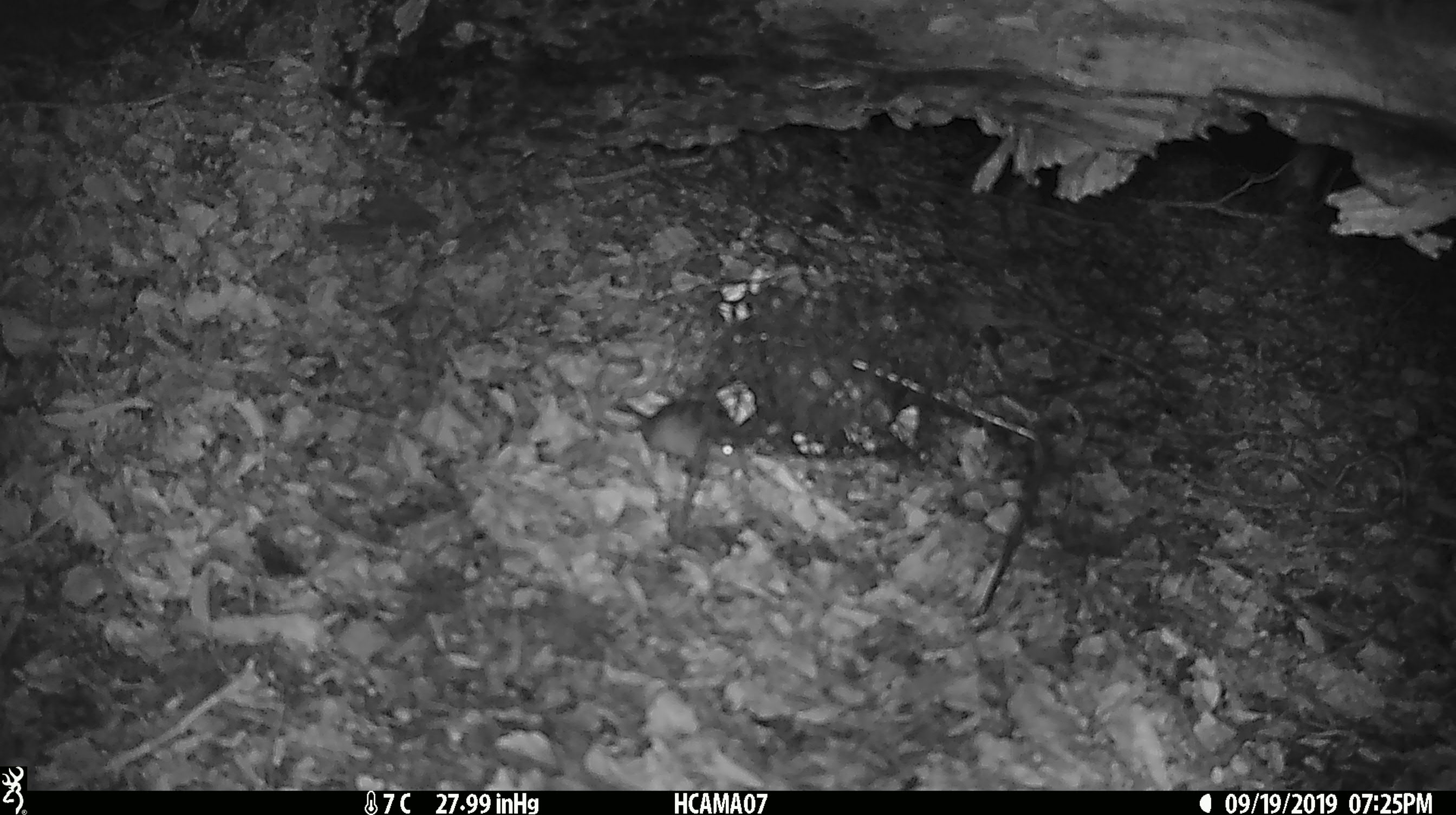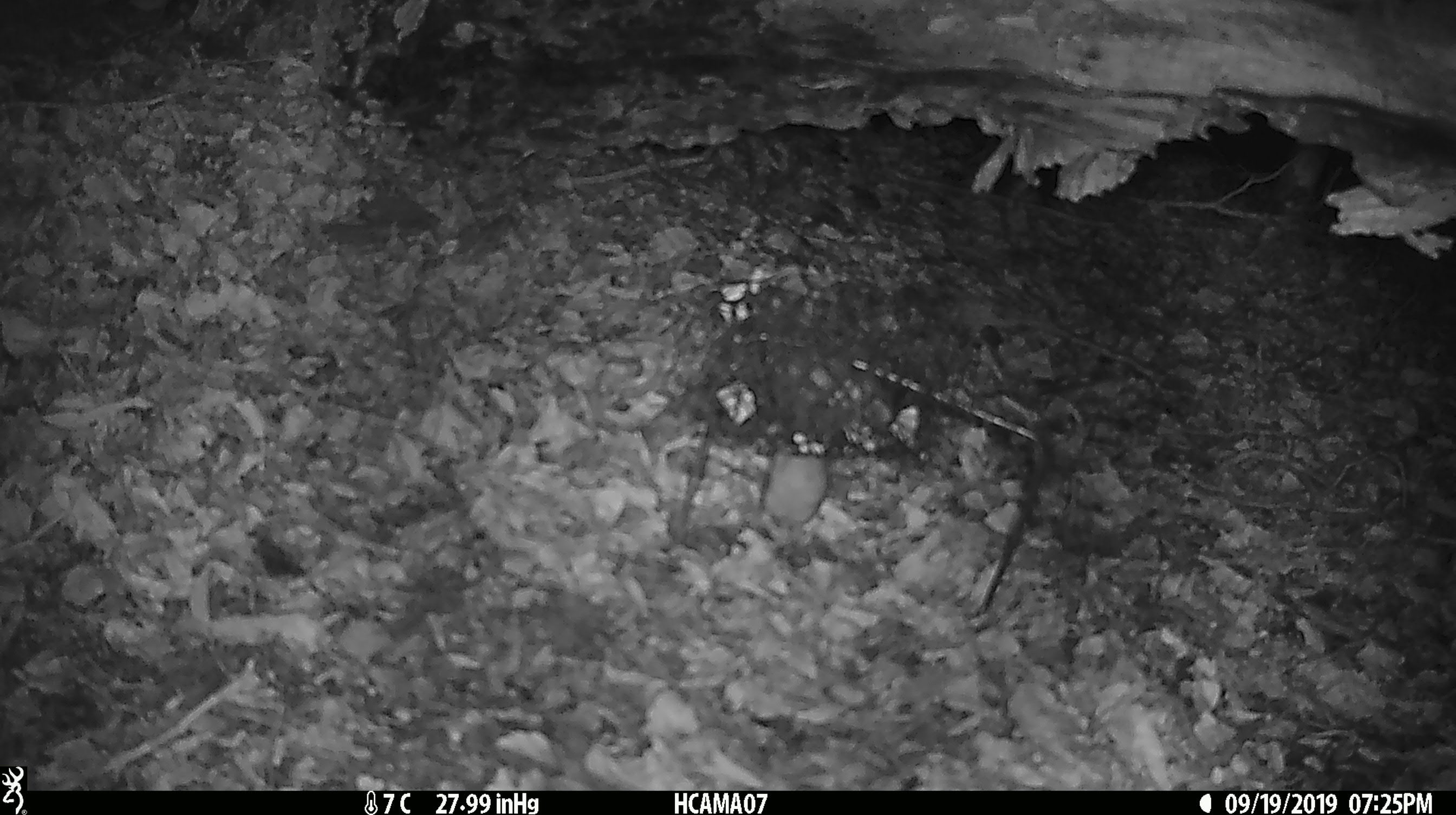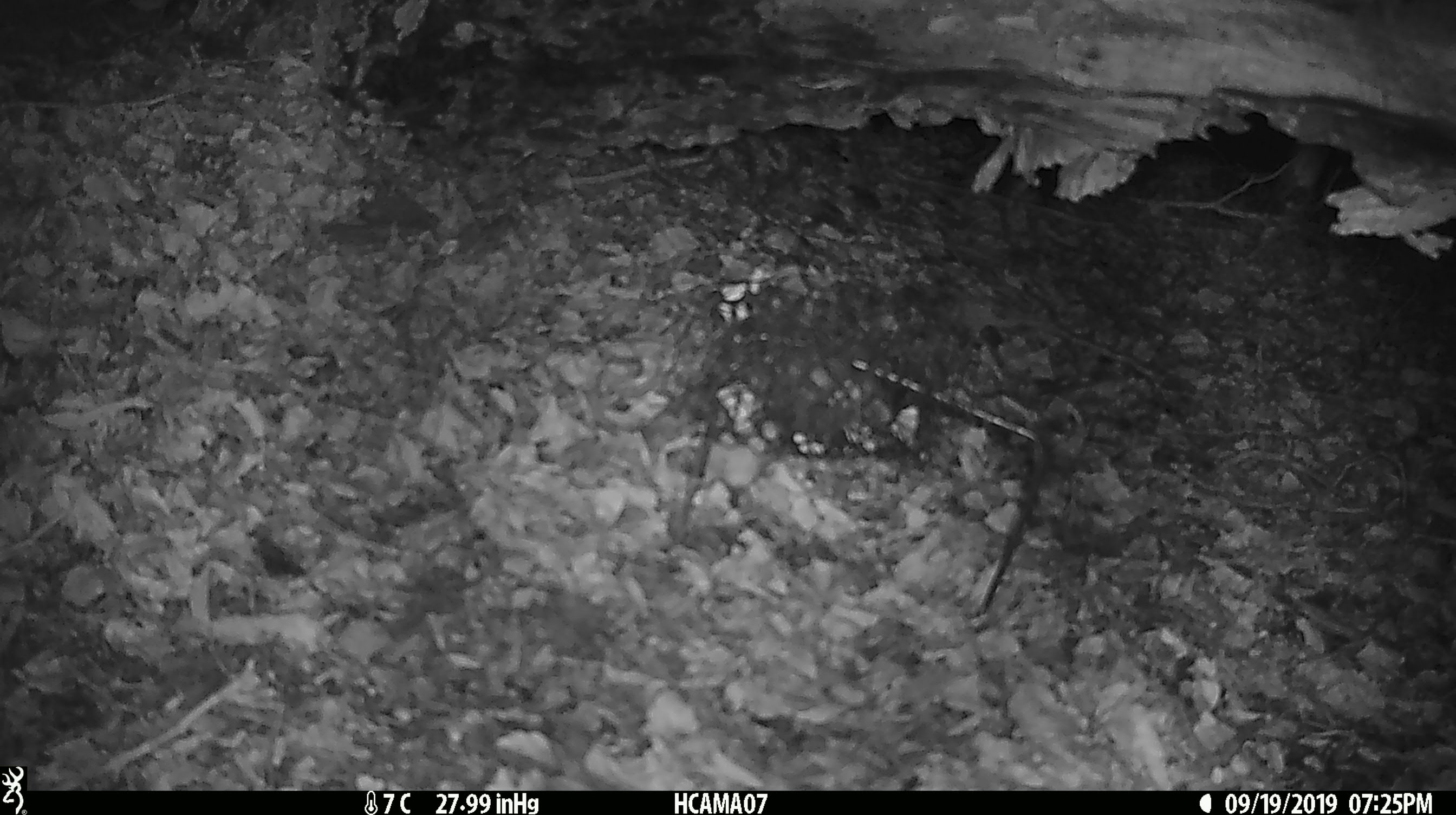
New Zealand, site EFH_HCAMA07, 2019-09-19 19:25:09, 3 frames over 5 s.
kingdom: Animalia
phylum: Chordata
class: Mammalia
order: Rodentia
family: Muridae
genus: Mus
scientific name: Mus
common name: mouse